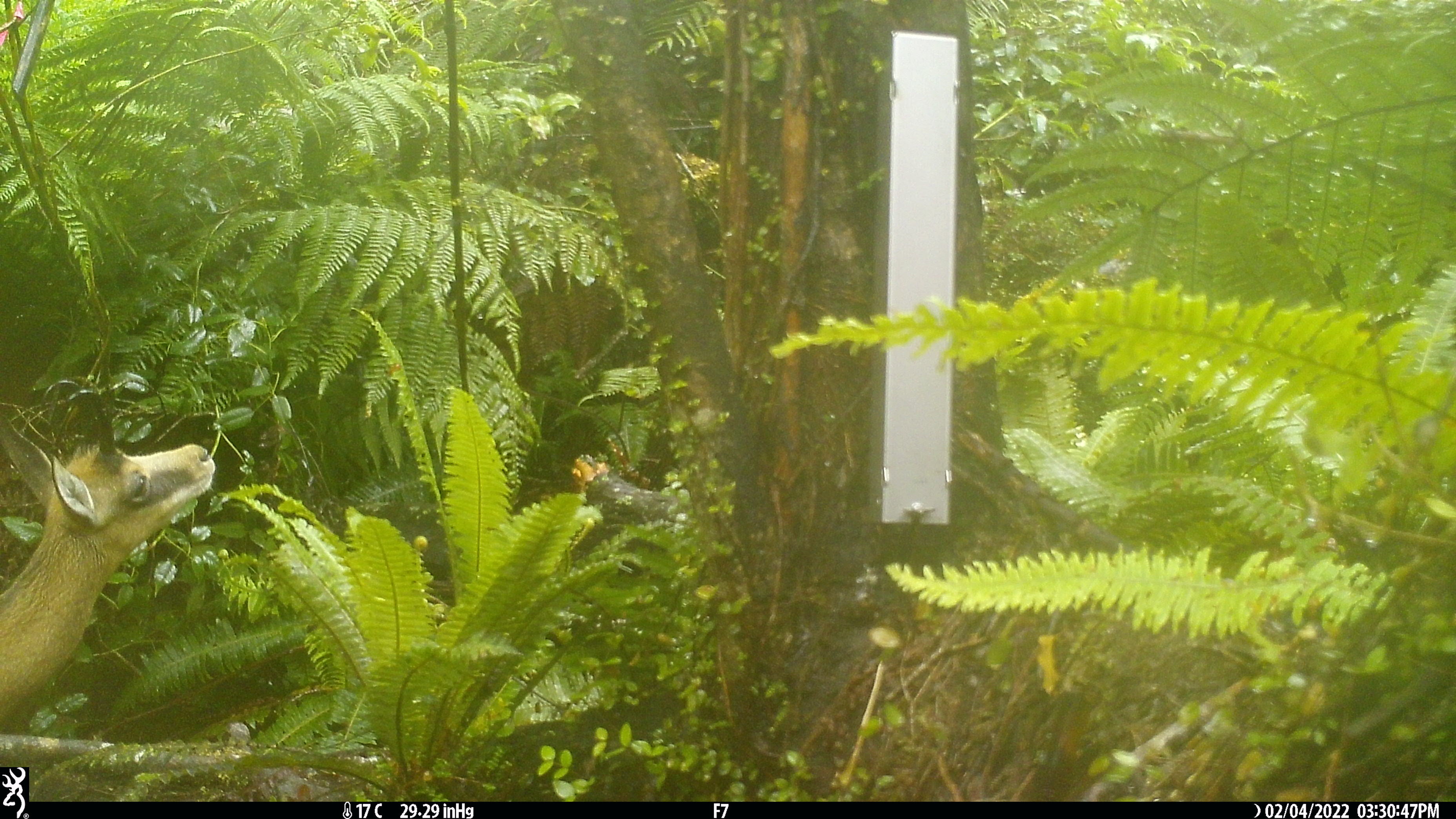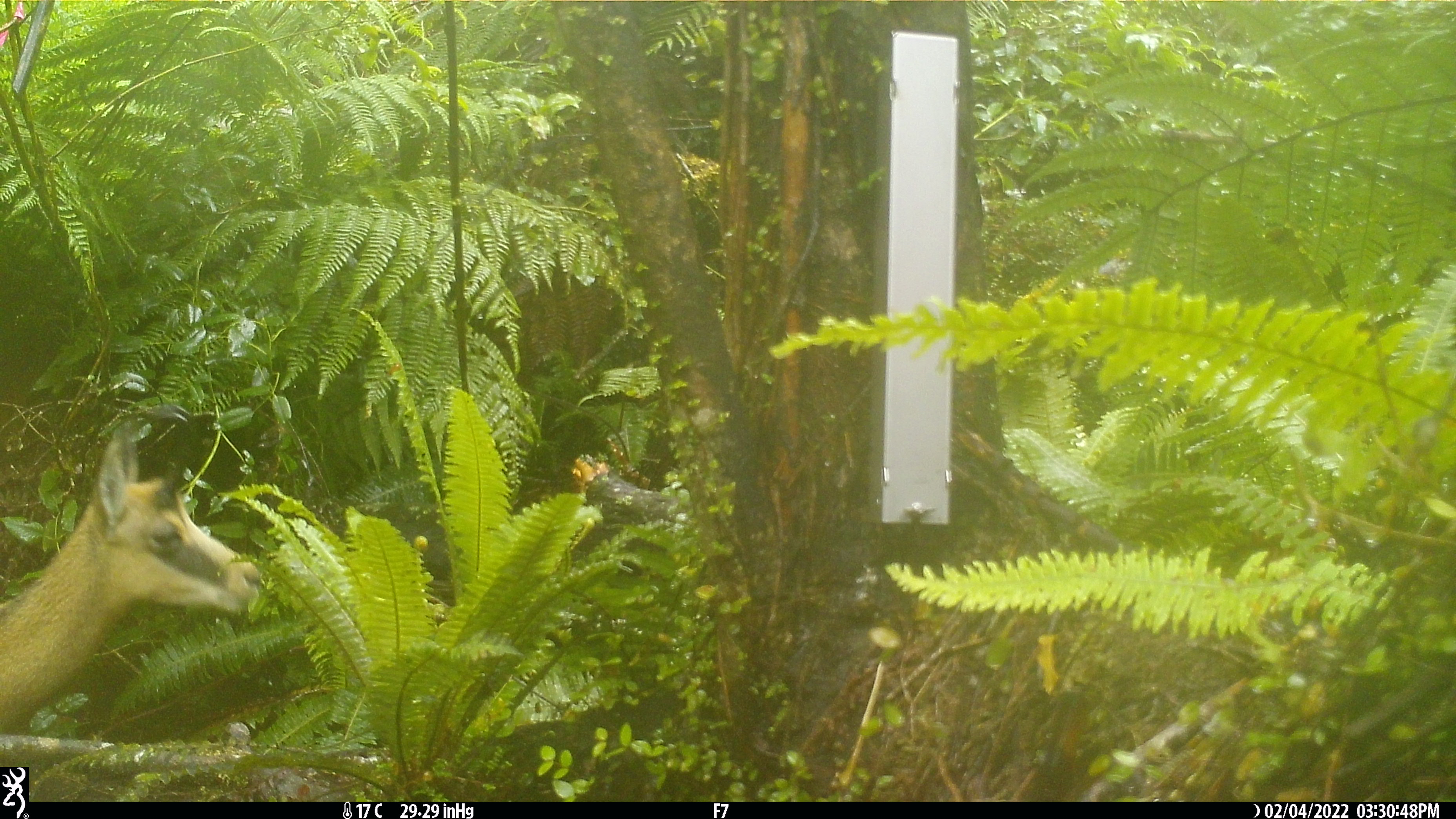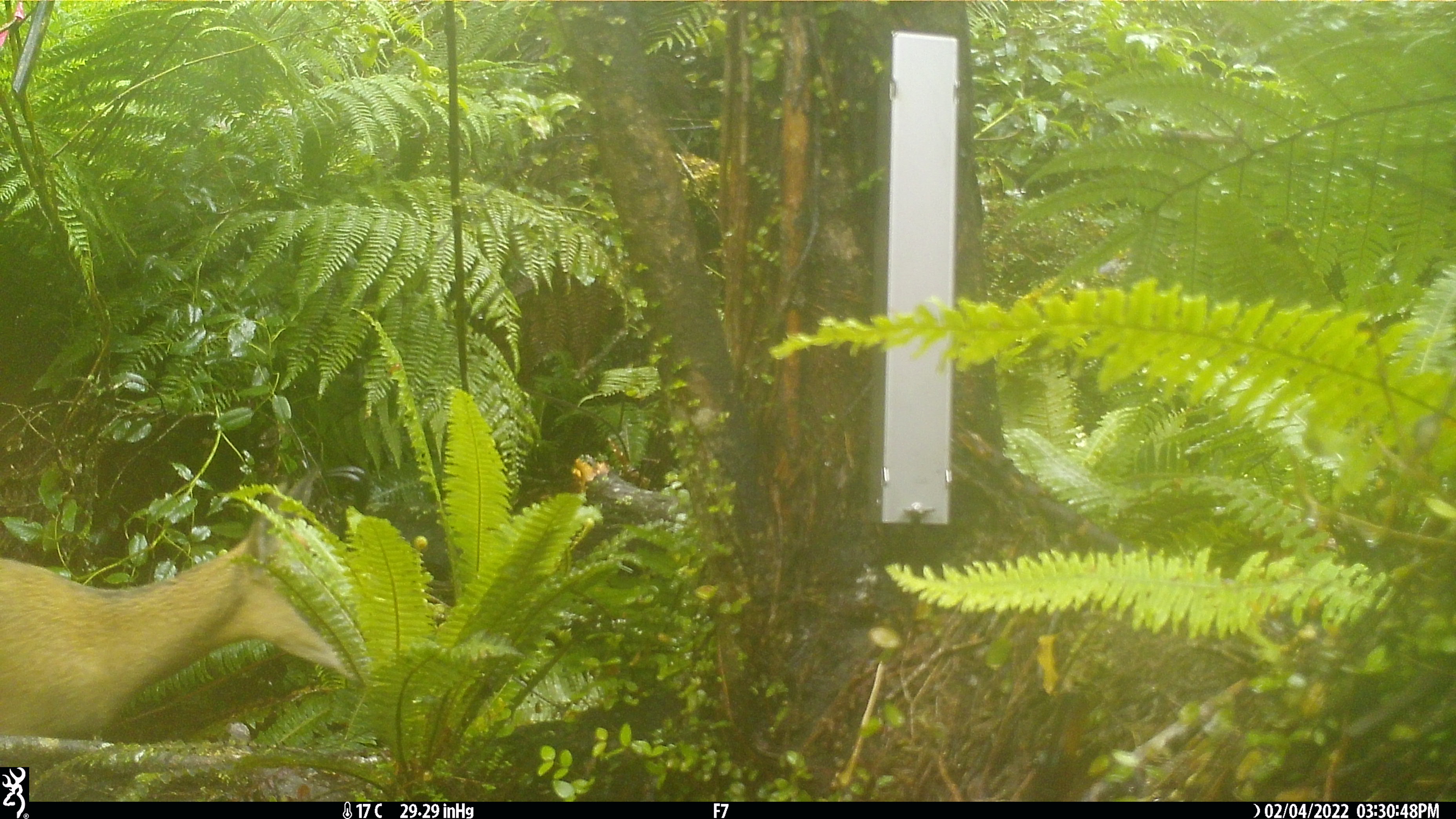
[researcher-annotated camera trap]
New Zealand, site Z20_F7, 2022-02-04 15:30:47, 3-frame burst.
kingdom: Animalia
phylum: Chordata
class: Mammalia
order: Artiodactyla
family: Bovidae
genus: Rupicapra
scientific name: Rupicapra rupicapra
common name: alpine chamois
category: chamois